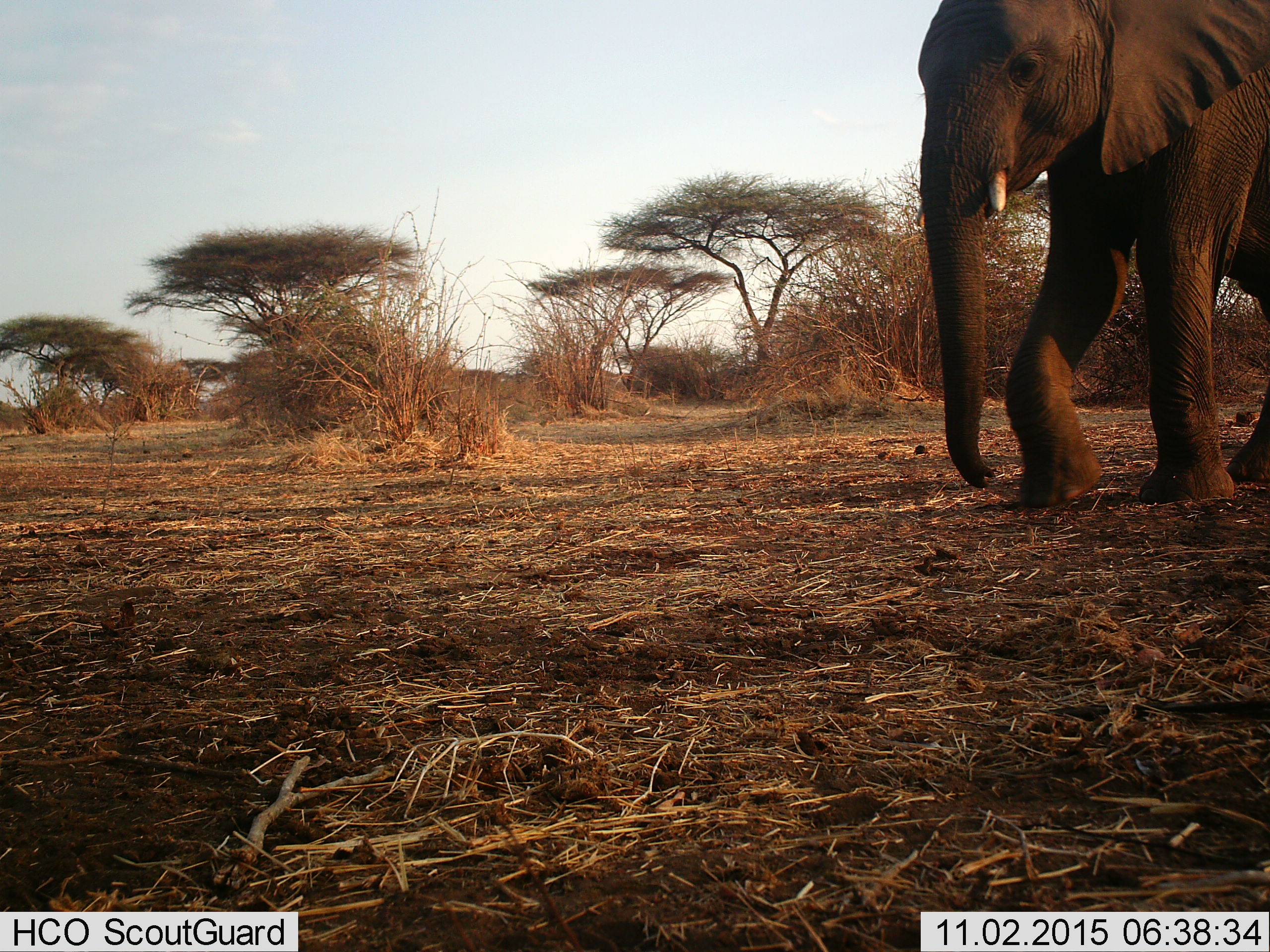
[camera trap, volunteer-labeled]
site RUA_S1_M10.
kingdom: Animalia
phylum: Chordata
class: Mammalia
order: Proboscidea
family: Elephantidae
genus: Loxodonta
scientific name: Loxodonta africana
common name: african bush elephant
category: elephant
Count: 1.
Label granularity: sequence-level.